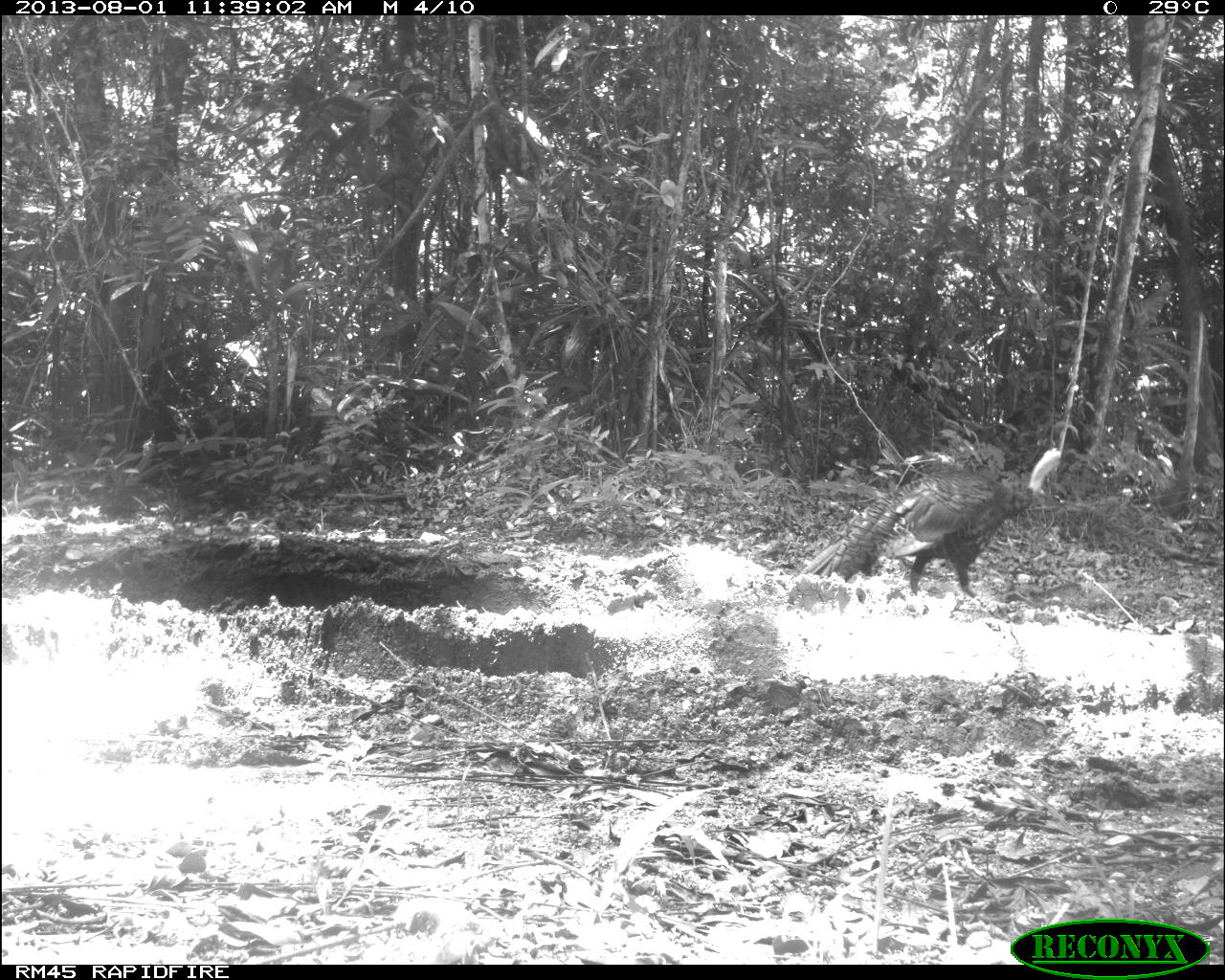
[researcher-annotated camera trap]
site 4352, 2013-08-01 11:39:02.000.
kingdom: Animalia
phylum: Chordata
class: Aves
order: Galliformes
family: Phasianidae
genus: Meleagris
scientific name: Meleagris ocellata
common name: ocellated turkey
Meleagris ocellata (ocellated turkey), count 1, sex female.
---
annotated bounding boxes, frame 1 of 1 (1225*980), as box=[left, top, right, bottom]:
meleagris ocellata: box=[799, 445, 1058, 595]